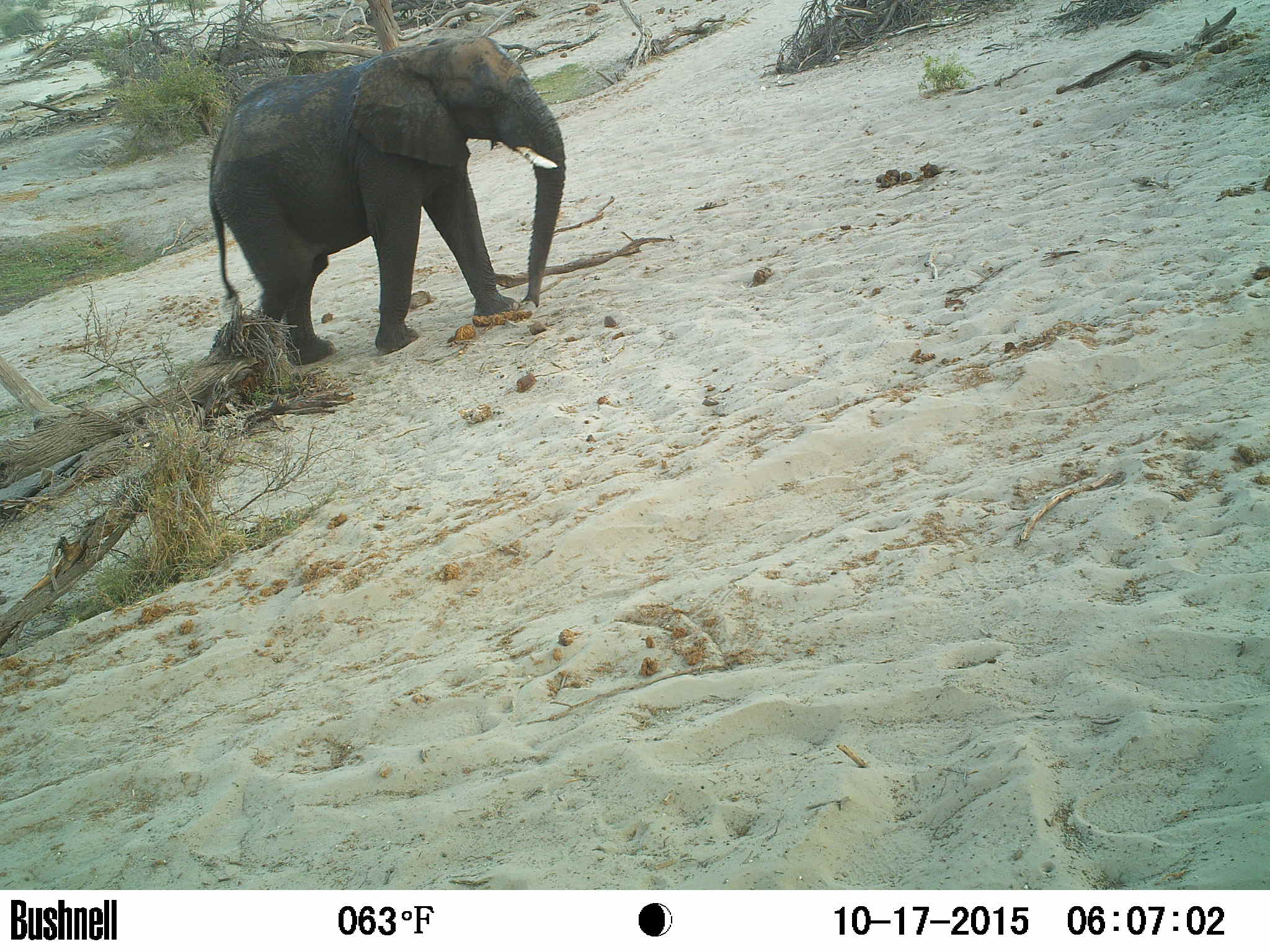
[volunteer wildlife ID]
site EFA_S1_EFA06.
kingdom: Animalia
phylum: Chordata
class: Mammalia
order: Proboscidea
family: Elephantidae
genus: Loxodonta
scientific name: Loxodonta africana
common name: african bush elephant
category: elephant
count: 1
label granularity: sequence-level